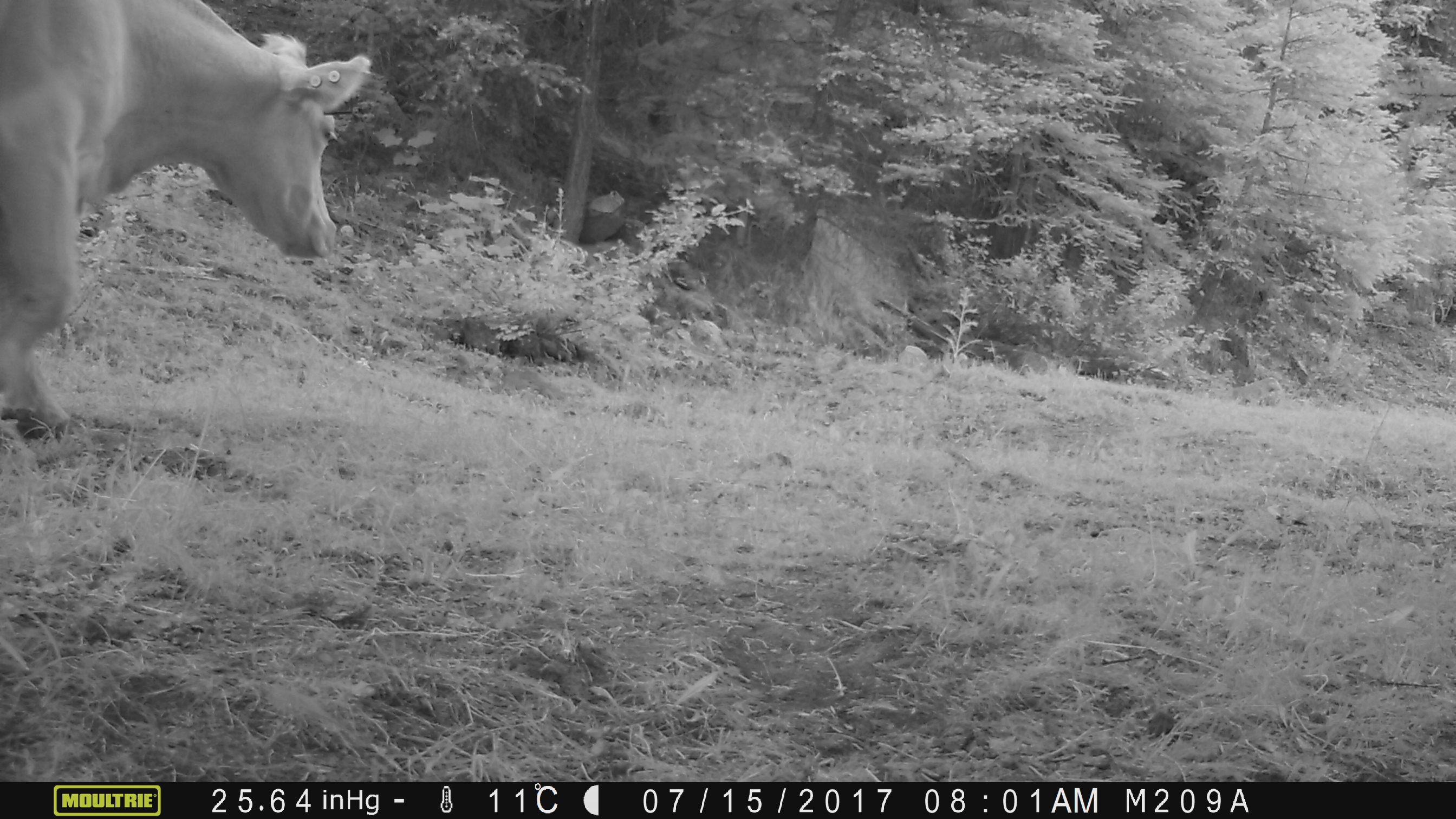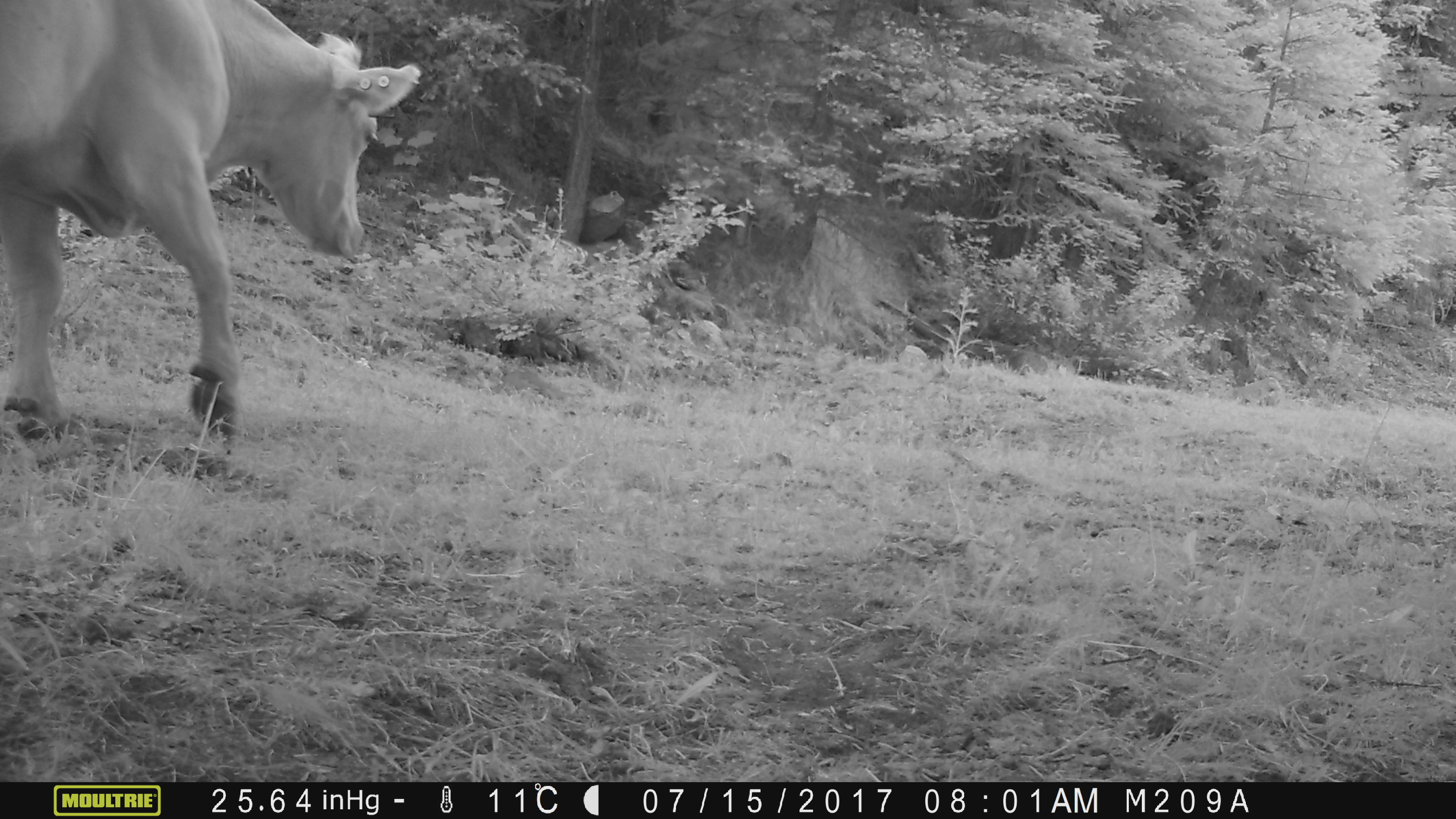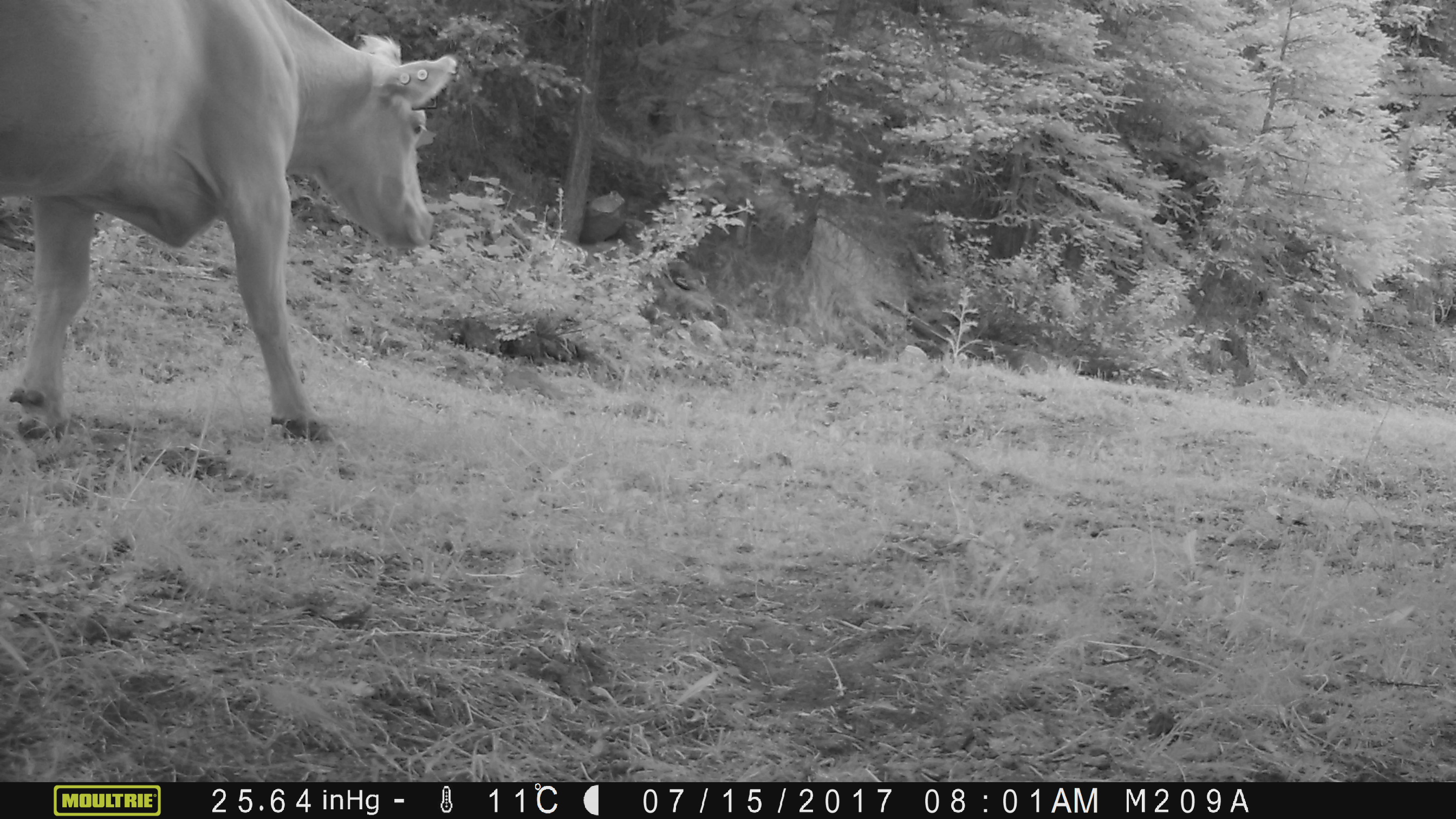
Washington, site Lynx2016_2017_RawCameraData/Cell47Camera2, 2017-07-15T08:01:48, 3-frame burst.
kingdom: Animalia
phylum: Chordata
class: Mammalia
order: Artiodactyla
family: Bovidae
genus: Bos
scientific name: Bos taurus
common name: domestic cattle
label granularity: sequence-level